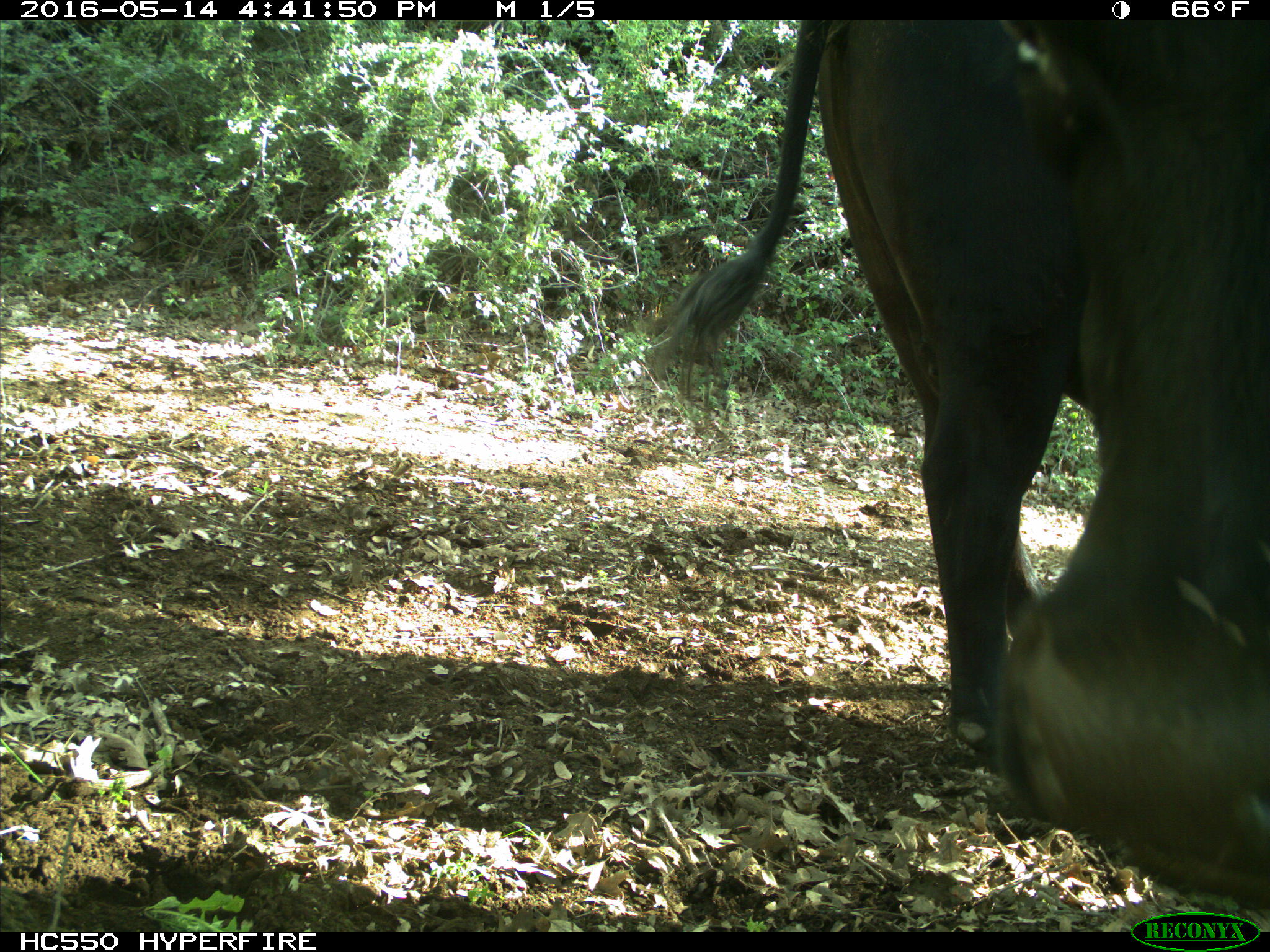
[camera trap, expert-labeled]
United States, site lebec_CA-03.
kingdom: Animalia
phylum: Chordata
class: Mammalia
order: Artiodactyla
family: Bovidae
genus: Bos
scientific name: Bos taurus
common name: domestic cow